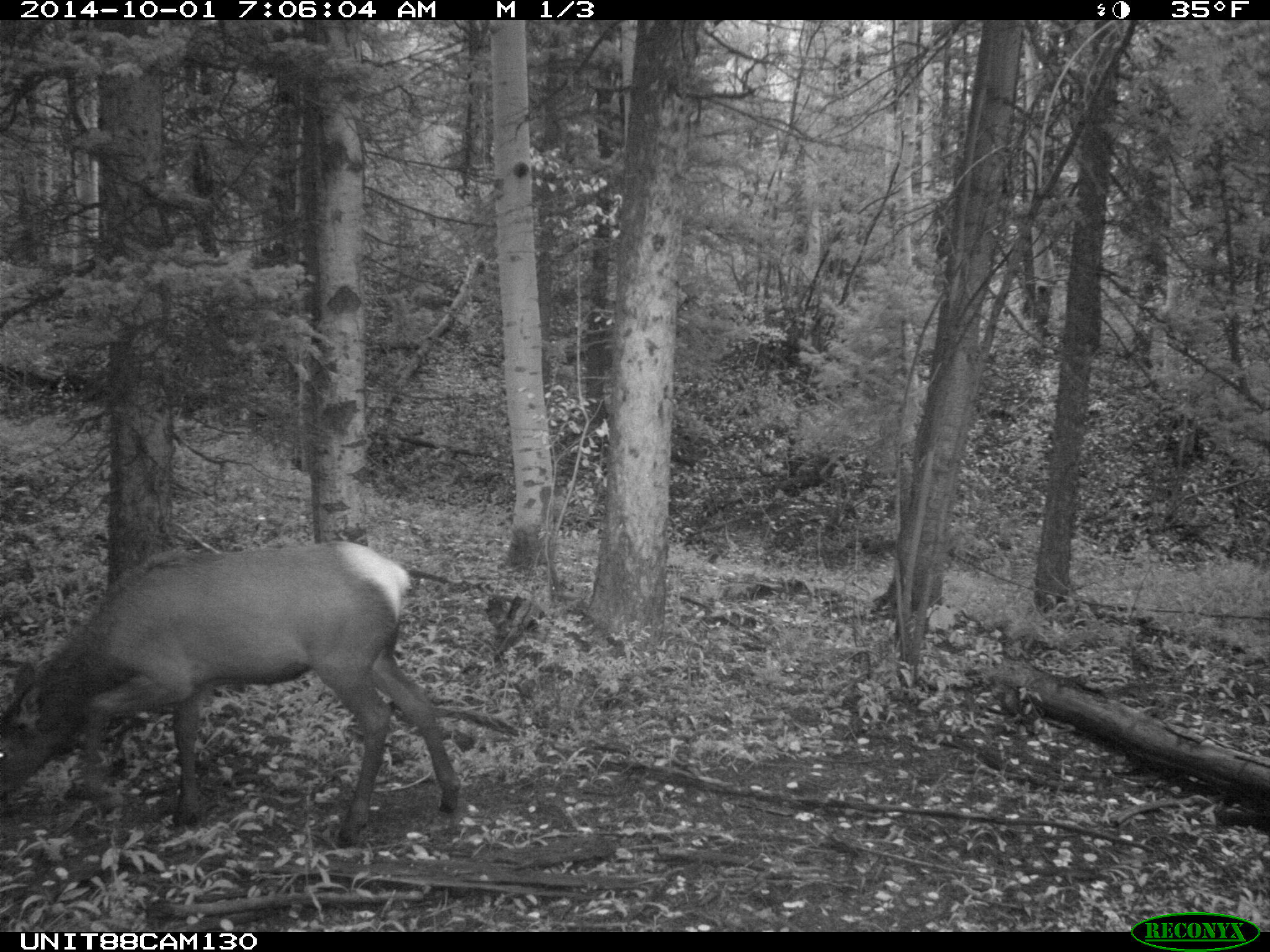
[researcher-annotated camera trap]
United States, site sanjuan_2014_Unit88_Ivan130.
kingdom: Animalia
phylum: Chordata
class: Mammalia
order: Artiodactyla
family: Cervidae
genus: Cervus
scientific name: Cervus elaphus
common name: red deer